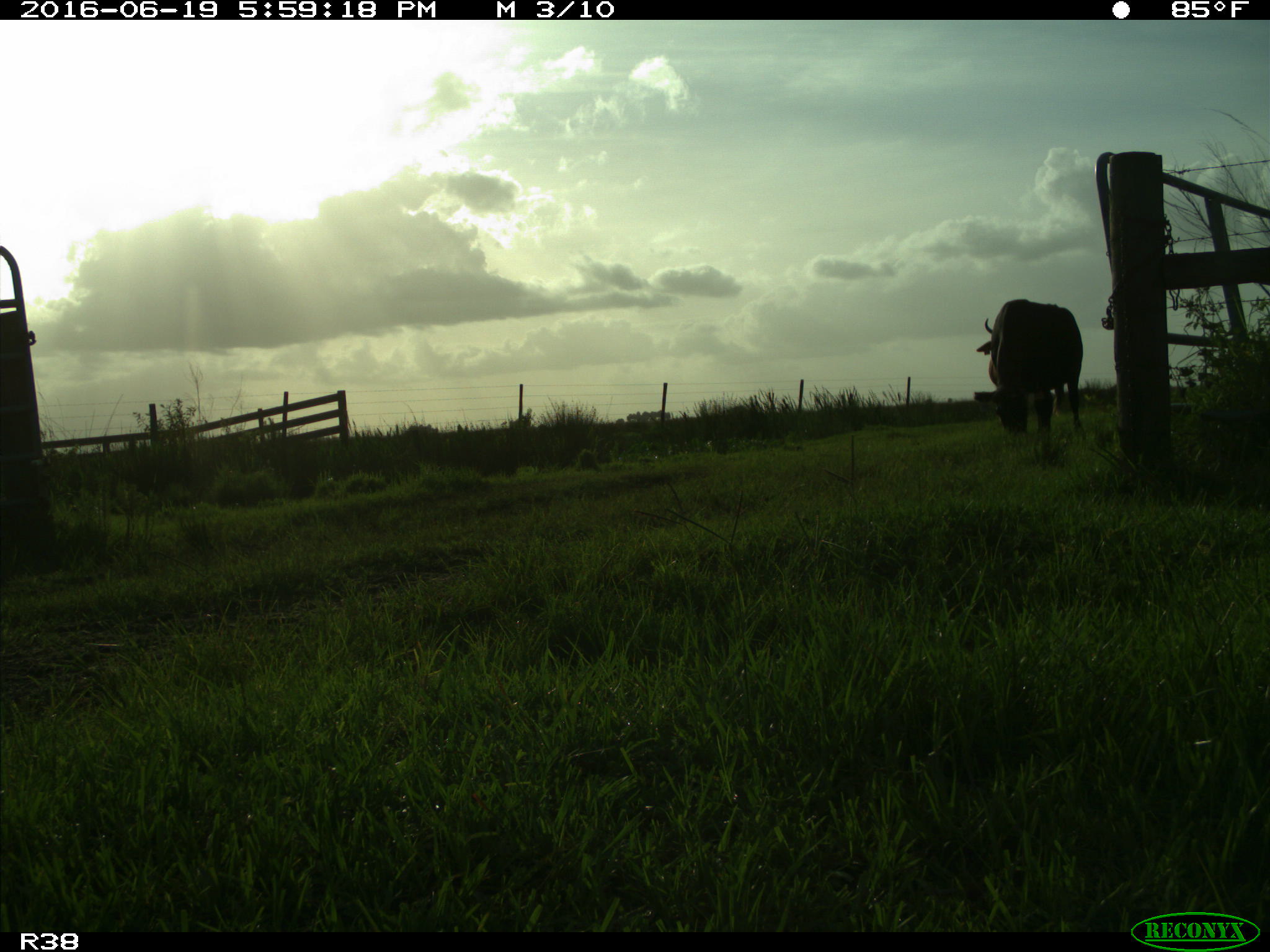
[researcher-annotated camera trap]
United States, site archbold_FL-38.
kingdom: Animalia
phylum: Chordata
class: Mammalia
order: Artiodactyla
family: Bovidae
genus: Bos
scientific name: Bos taurus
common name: domestic cow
Bos taurus (domestic cow).